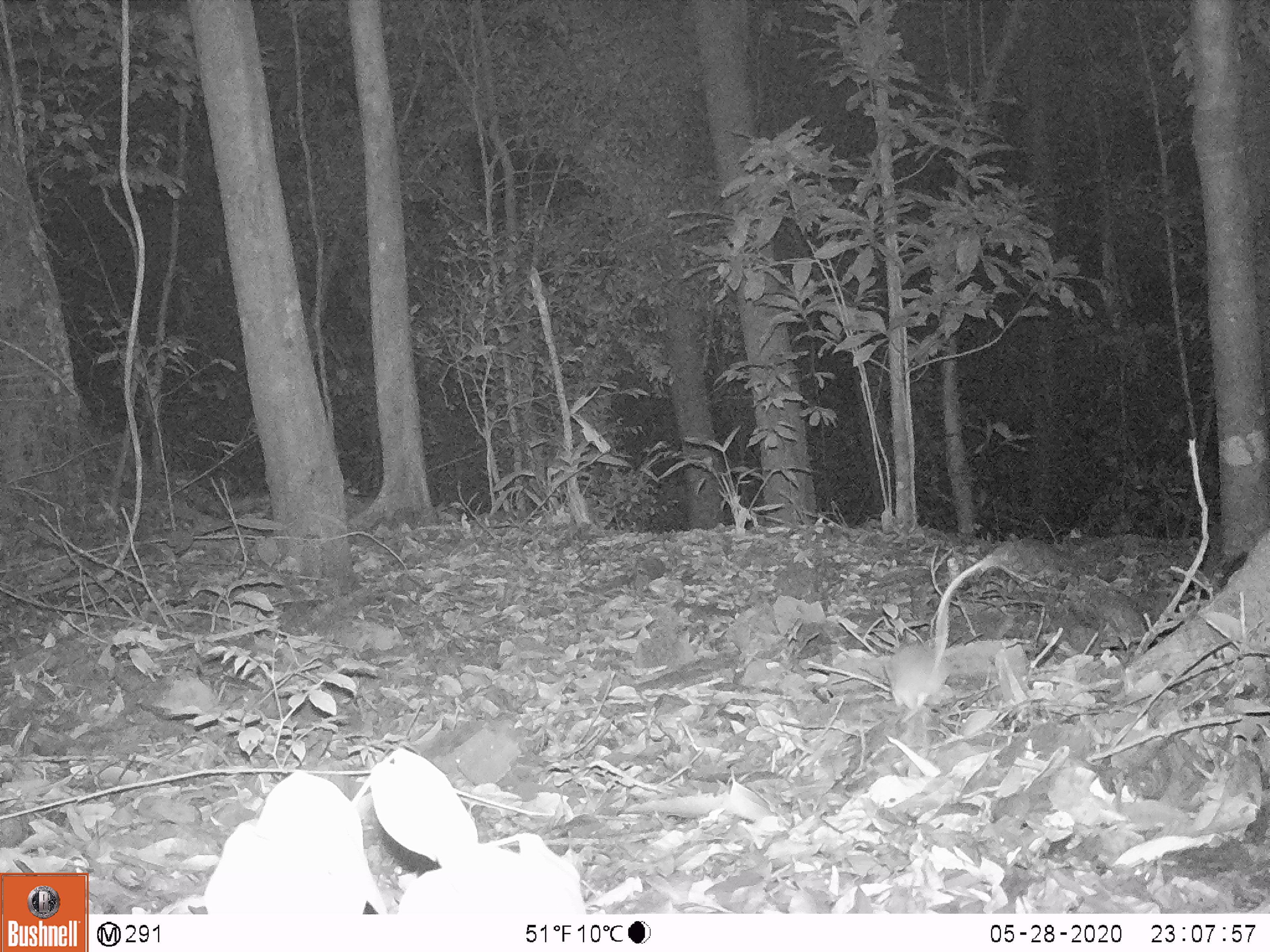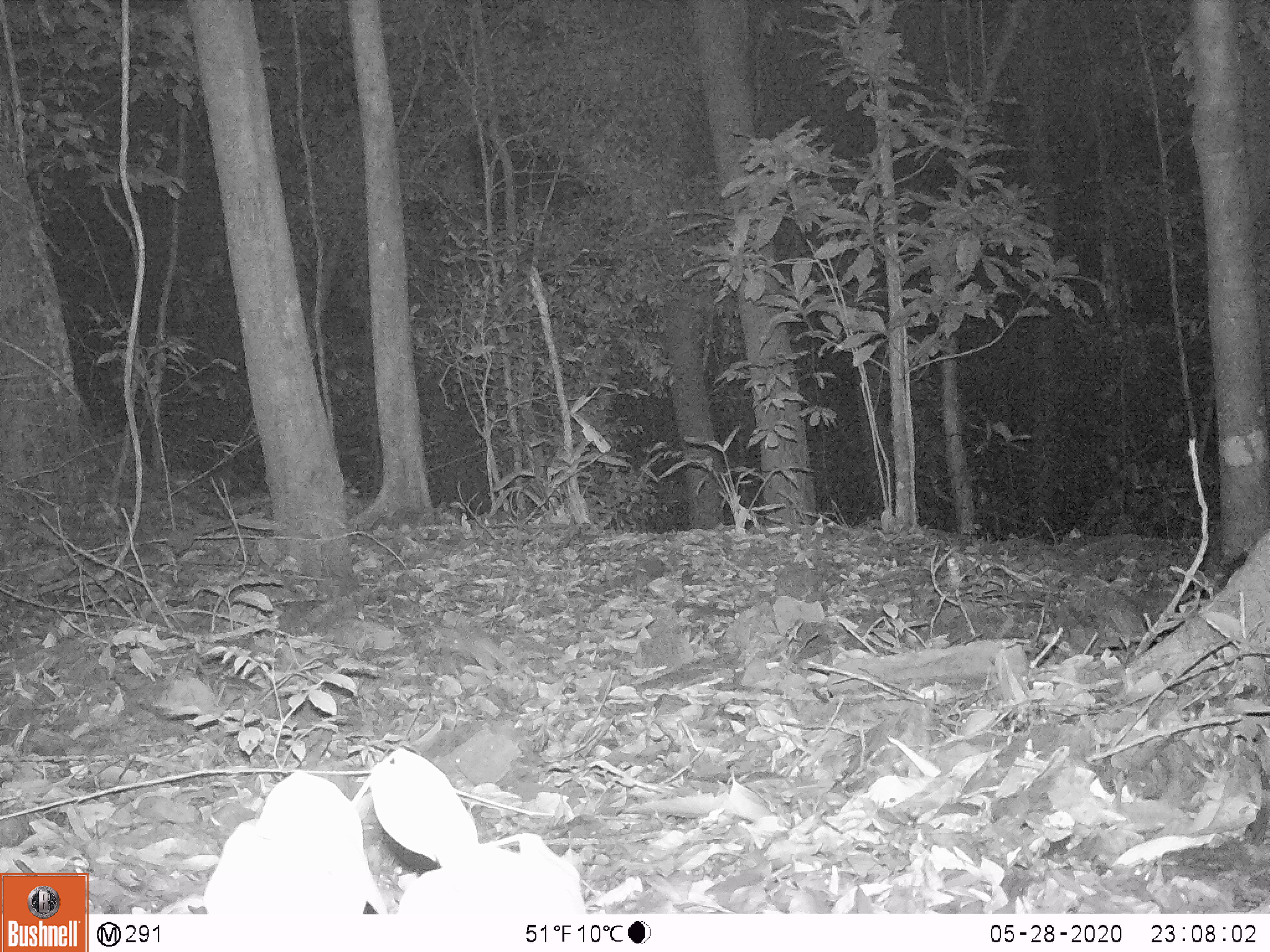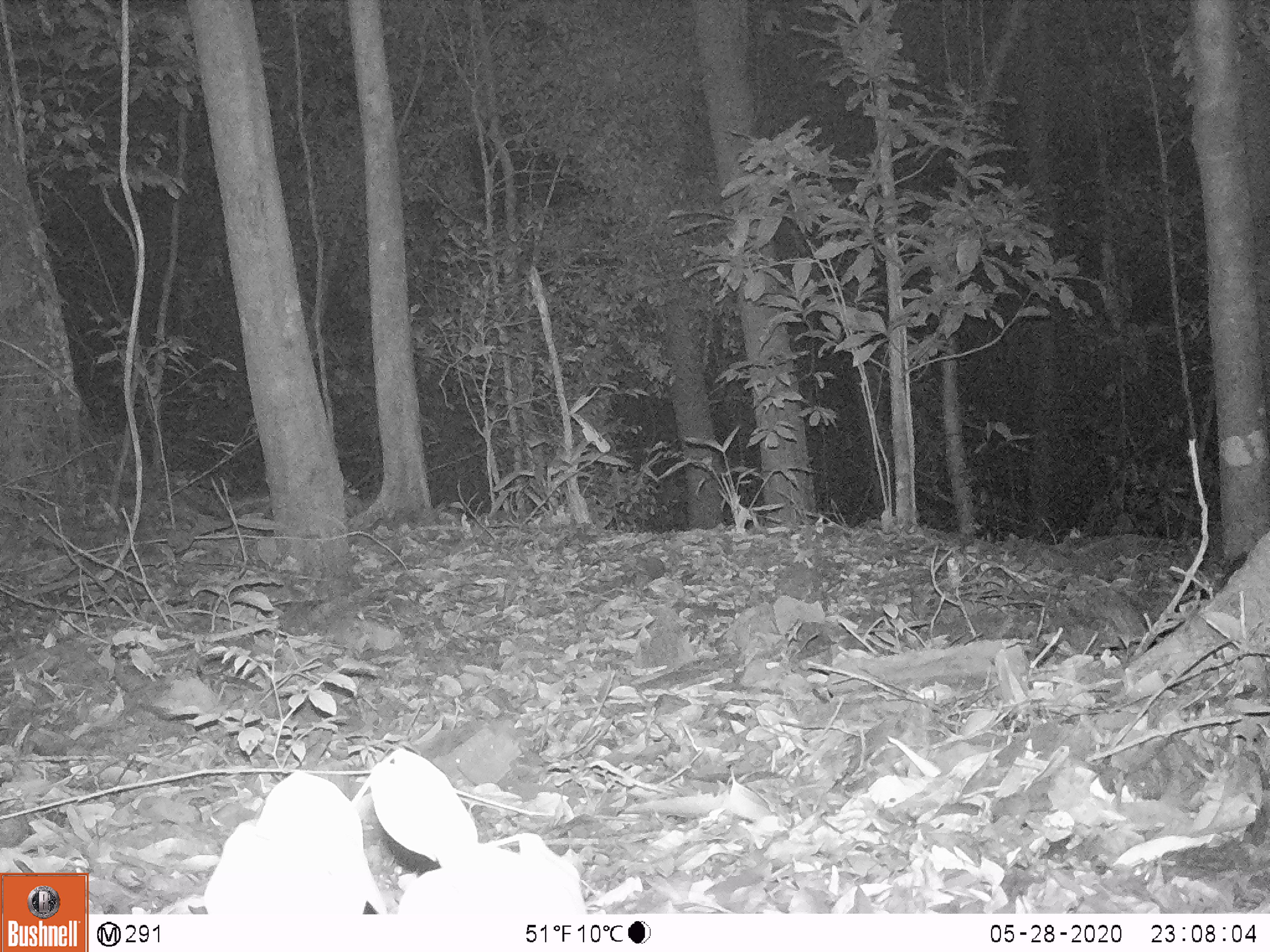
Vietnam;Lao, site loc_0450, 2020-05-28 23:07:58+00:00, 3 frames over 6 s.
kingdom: Animalia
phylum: Chordata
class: Mammalia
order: Rodentia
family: Muridae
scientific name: Muridae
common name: old-world mice and rats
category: unidentified murid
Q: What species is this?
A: Unidentified murid (old-world mice and rats) (Muridae).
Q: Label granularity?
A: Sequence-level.